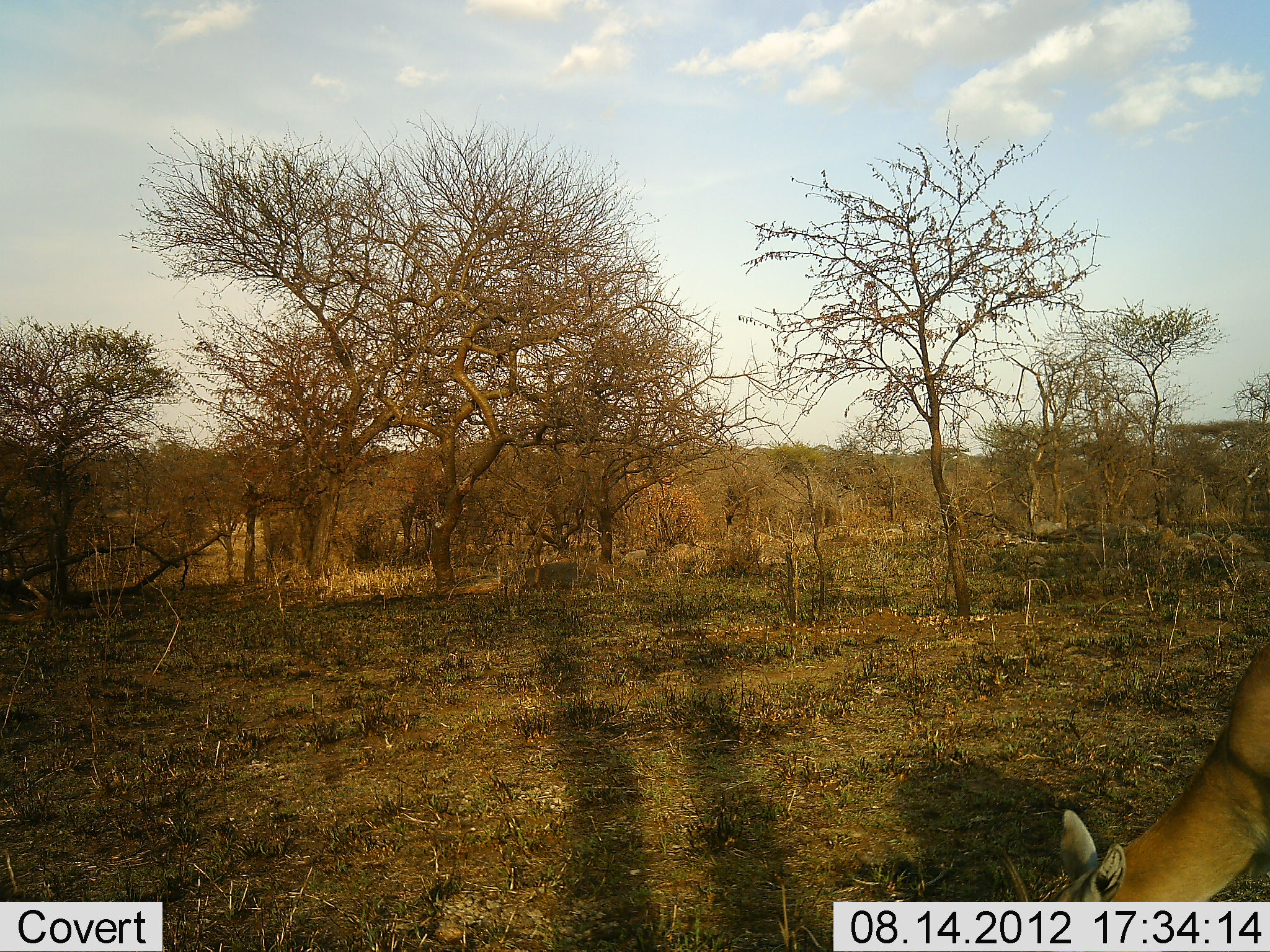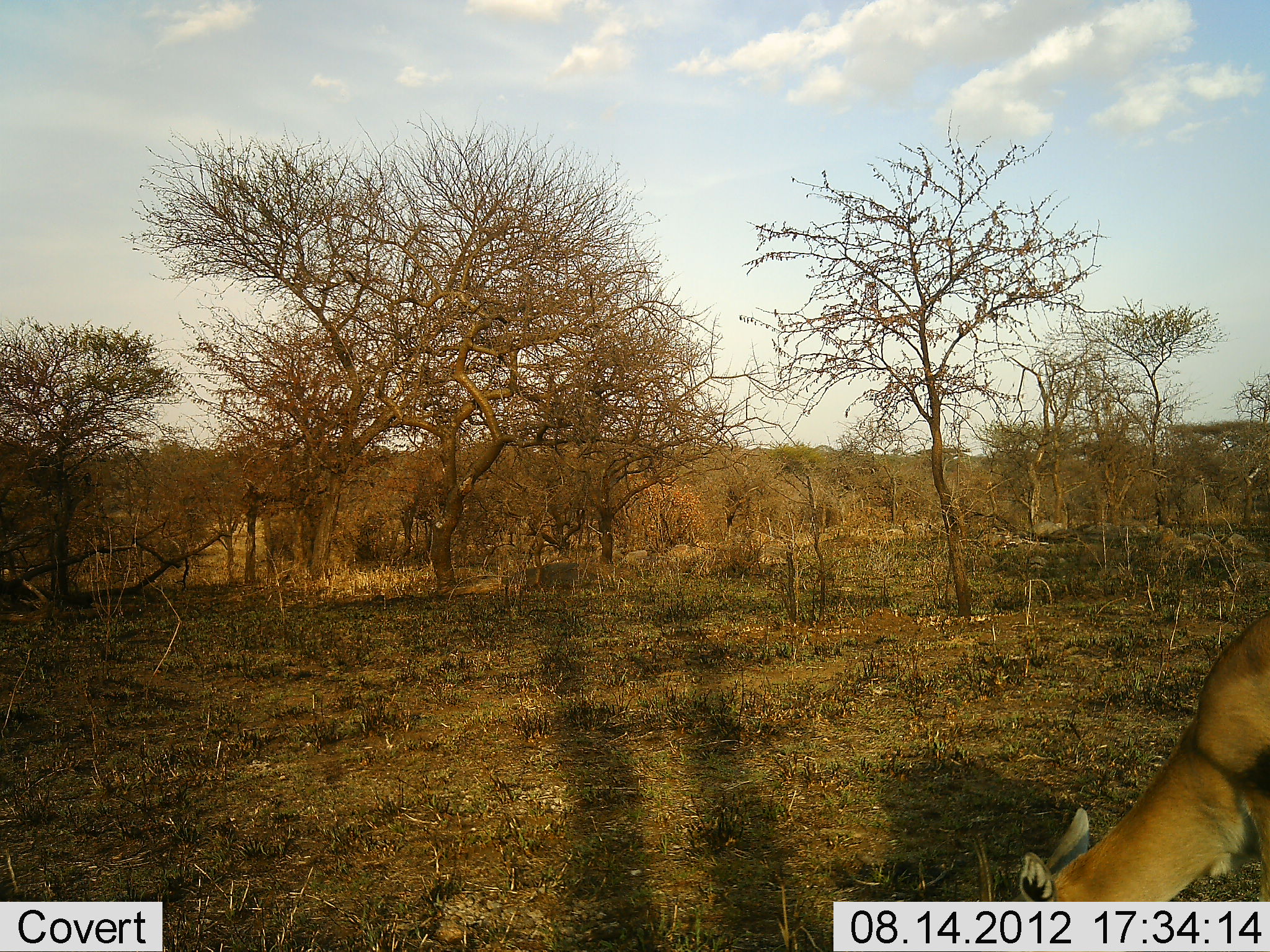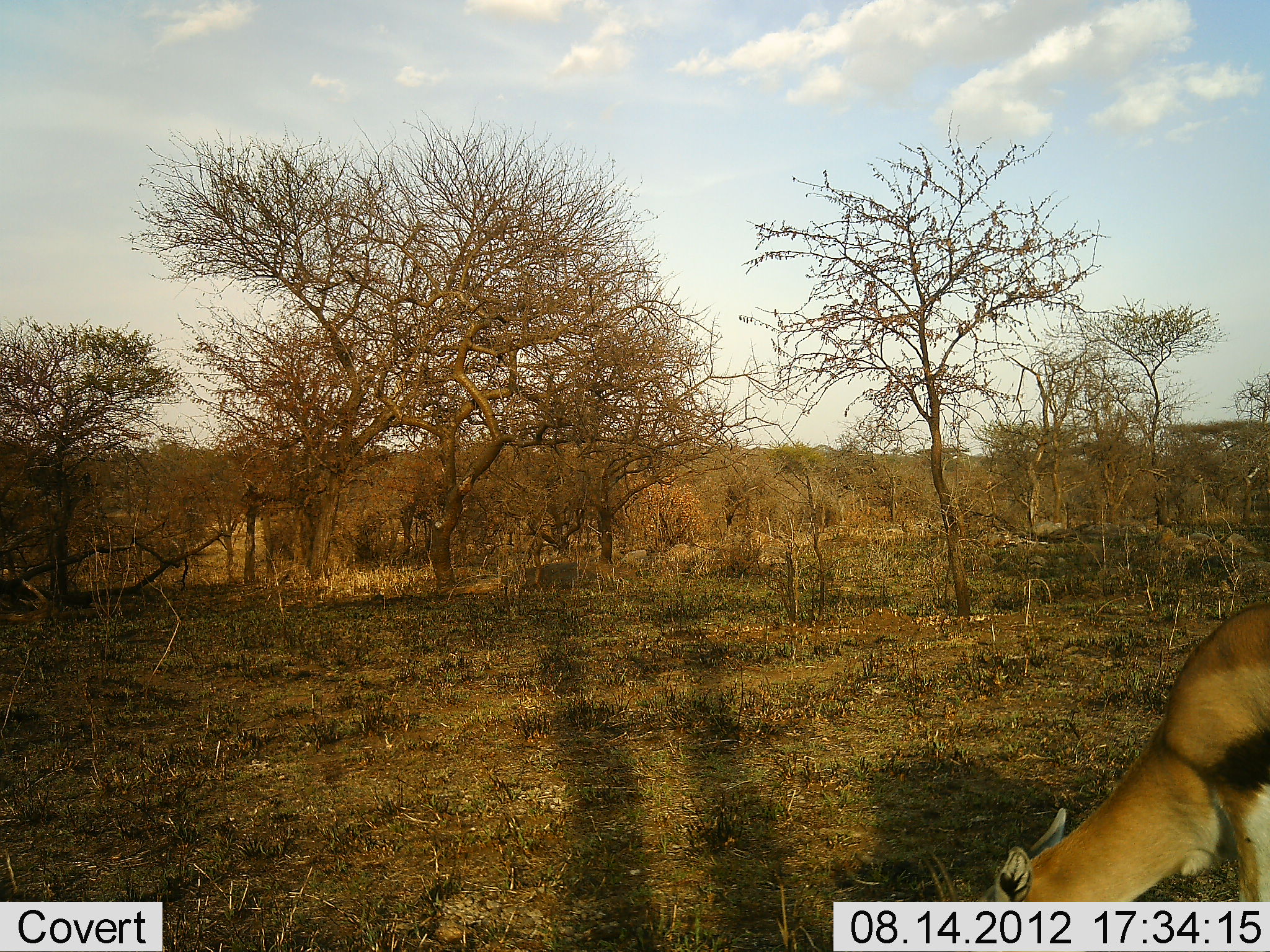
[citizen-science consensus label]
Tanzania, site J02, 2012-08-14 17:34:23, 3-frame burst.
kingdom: Animalia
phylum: Chordata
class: Mammalia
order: Artiodactyla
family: Bovidae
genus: Eudorcas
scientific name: Eudorcas thomsonii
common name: thomson's gazelle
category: gazellethomsons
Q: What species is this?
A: Gazellethomsons (thomson's gazelle) (Eudorcas thomsonii).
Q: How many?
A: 1.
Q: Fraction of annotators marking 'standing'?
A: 0%.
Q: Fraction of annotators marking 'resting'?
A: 0%.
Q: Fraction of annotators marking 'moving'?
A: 10%.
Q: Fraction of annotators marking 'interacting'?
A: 0%.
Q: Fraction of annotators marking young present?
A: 0%.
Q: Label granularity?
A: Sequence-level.